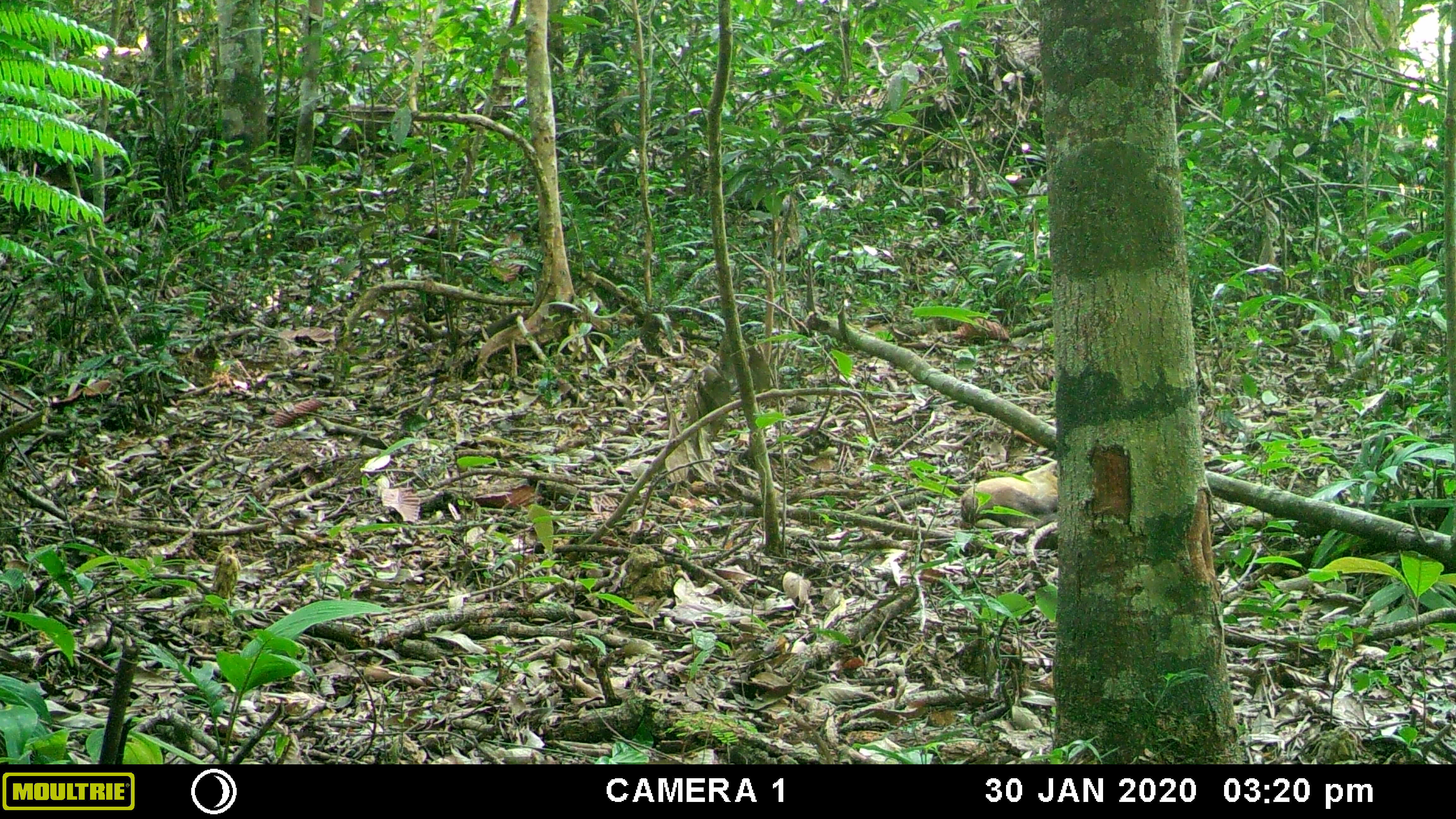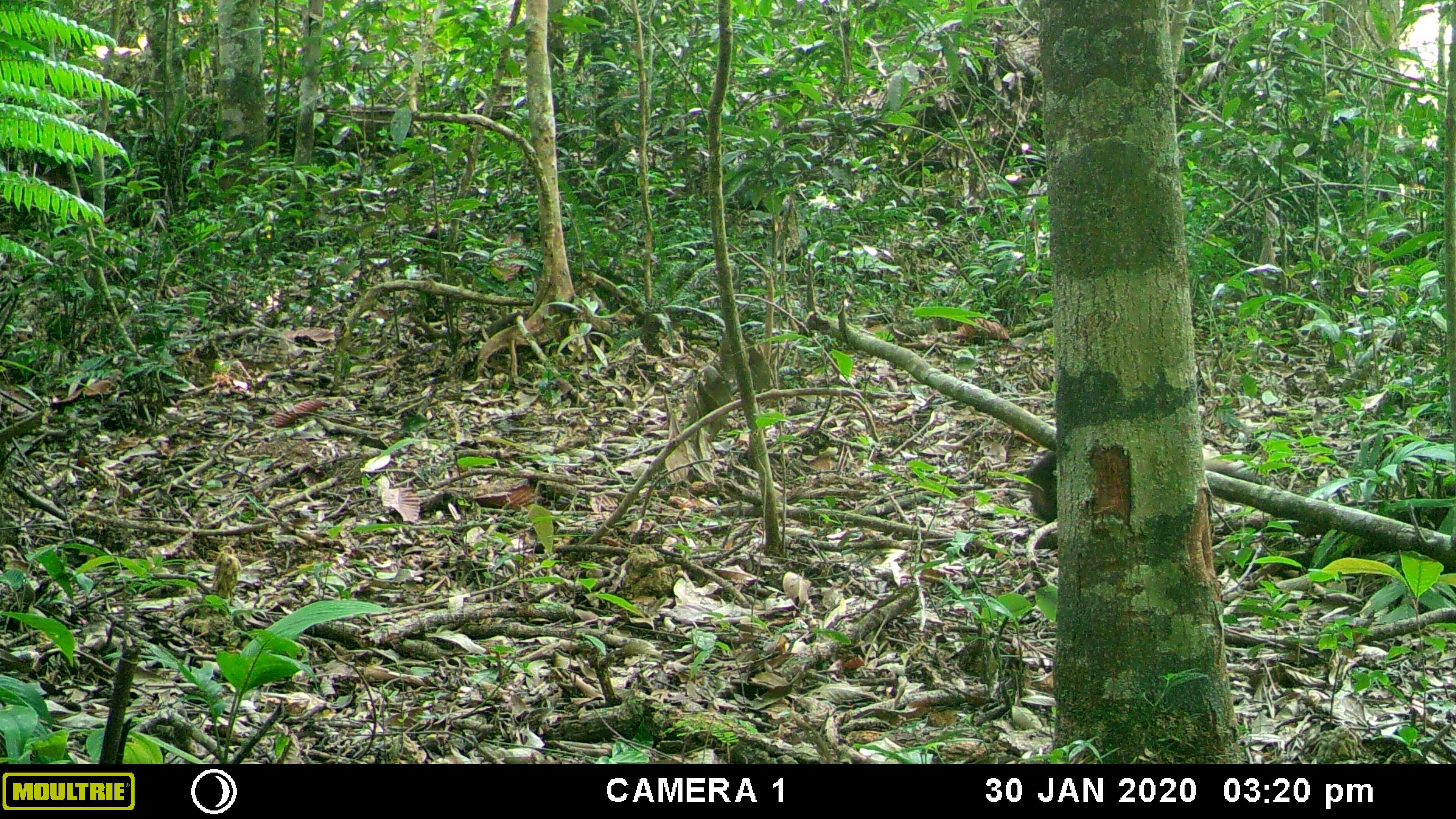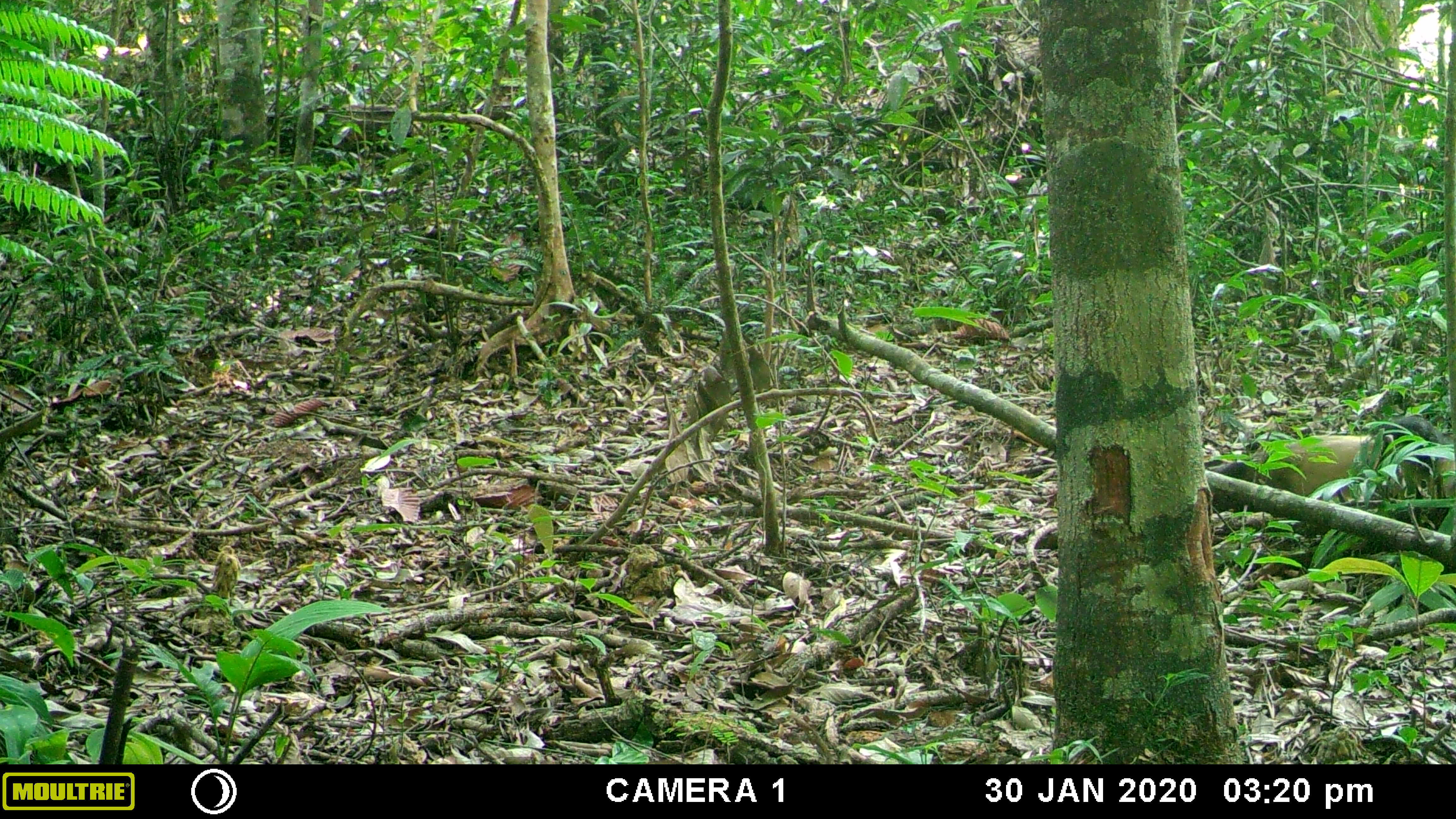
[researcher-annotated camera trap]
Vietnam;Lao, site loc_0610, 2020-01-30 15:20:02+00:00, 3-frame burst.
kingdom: Animalia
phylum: Chordata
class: Mammalia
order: Carnivora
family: Mustelidae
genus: Martes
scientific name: Martes flavigula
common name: yellow-throated marten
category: yellow throated marten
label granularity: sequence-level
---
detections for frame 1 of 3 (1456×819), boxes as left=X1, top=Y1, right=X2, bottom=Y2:
yellow throated marten: left=958, top=459, right=1061, bottom=538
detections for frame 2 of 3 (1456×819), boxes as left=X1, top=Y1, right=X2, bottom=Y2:
yellow throated marten: left=1020, top=450, right=1058, bottom=526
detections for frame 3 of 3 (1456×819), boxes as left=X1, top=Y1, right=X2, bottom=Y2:
yellow throated marten: left=1204, top=412, right=1456, bottom=516